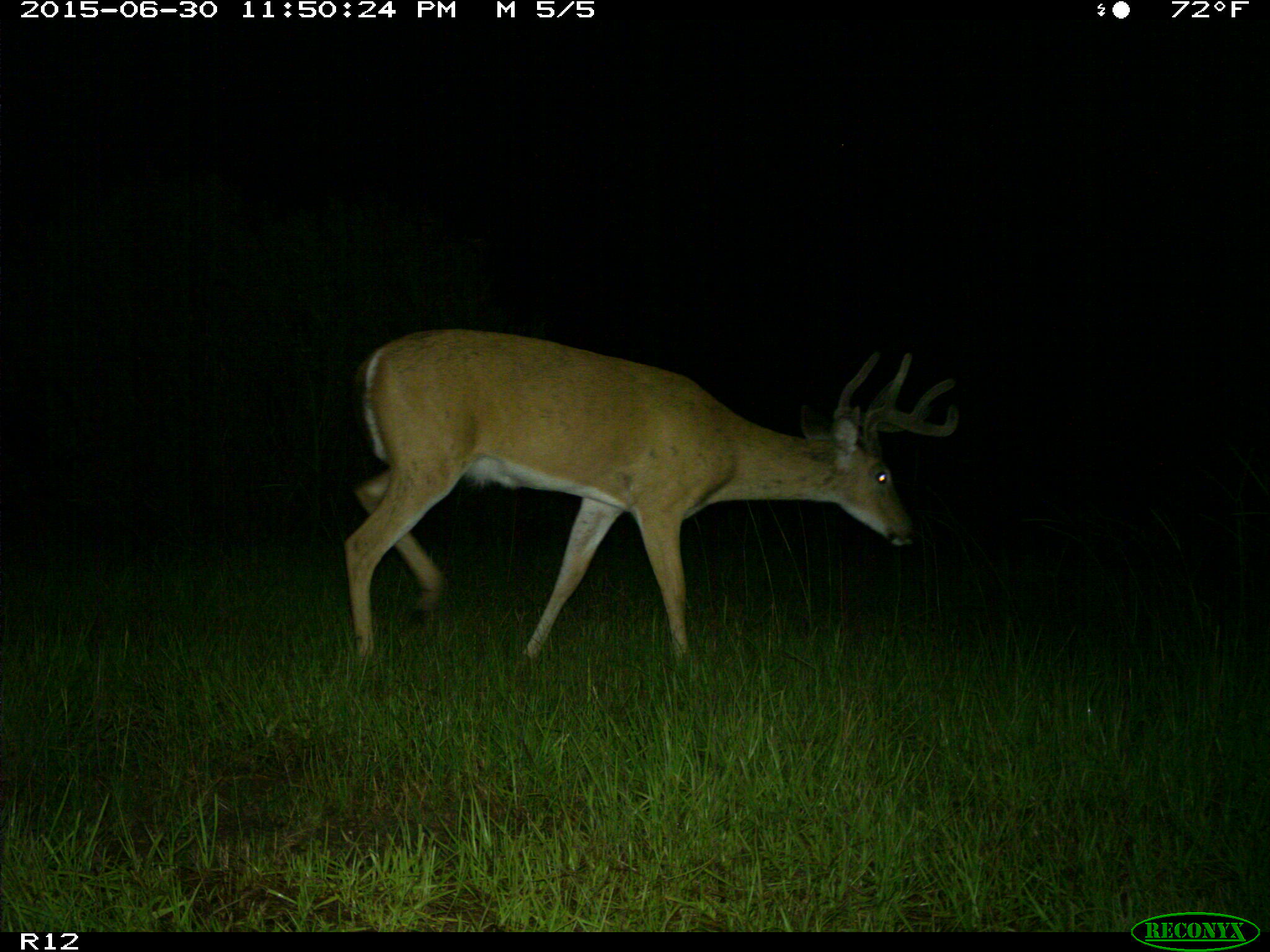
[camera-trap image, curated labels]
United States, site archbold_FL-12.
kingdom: Animalia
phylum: Chordata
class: Mammalia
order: Artiodactyla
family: Cervidae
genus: Odocoileus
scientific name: Odocoileus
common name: deer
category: unidentified deer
Unidentified deer (deer) (Odocoileus).